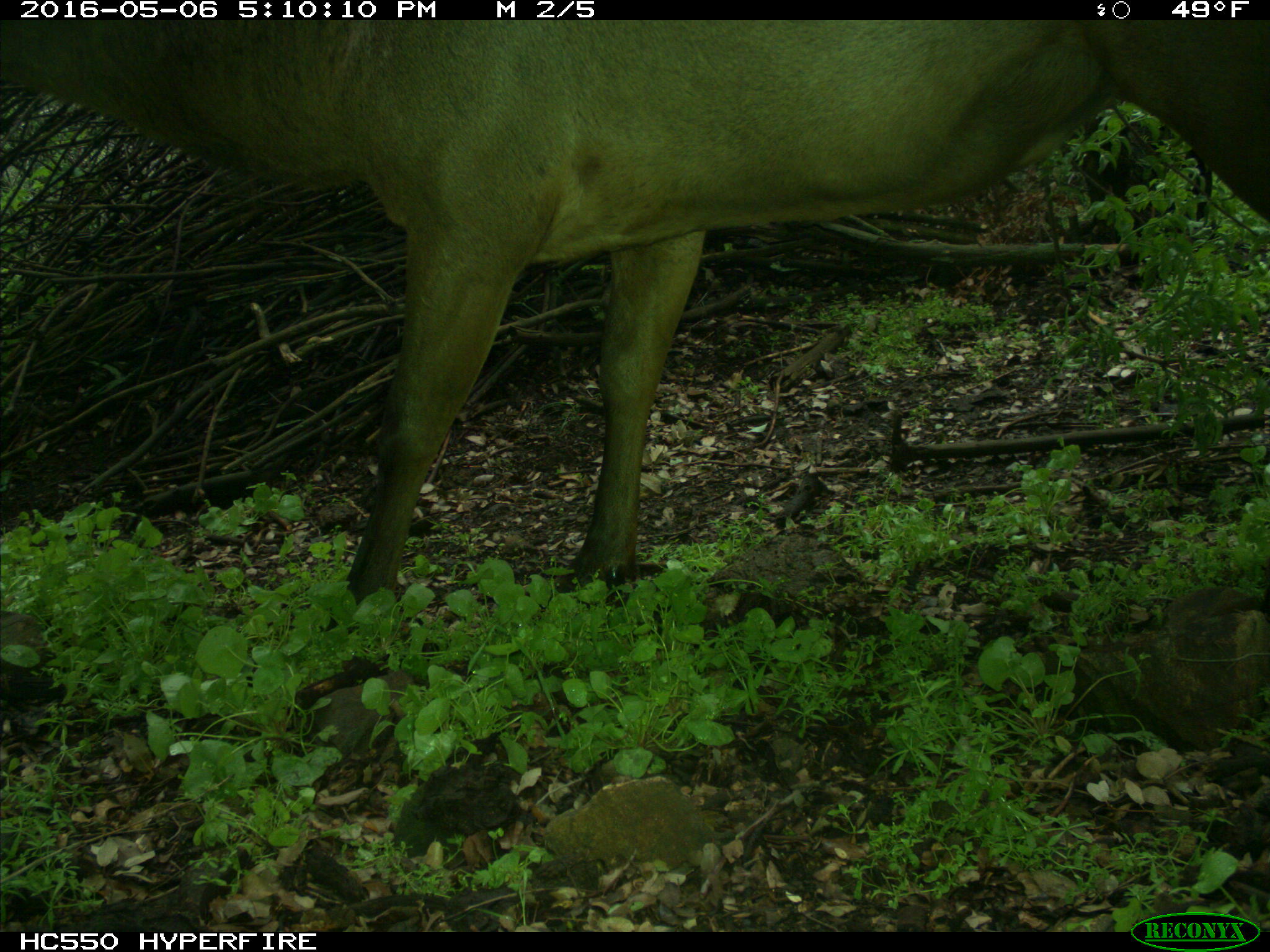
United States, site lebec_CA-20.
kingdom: Animalia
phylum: Chordata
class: Mammalia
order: Artiodactyla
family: Cervidae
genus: Cervus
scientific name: Cervus canadensis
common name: elk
Cervus canadensis (elk).